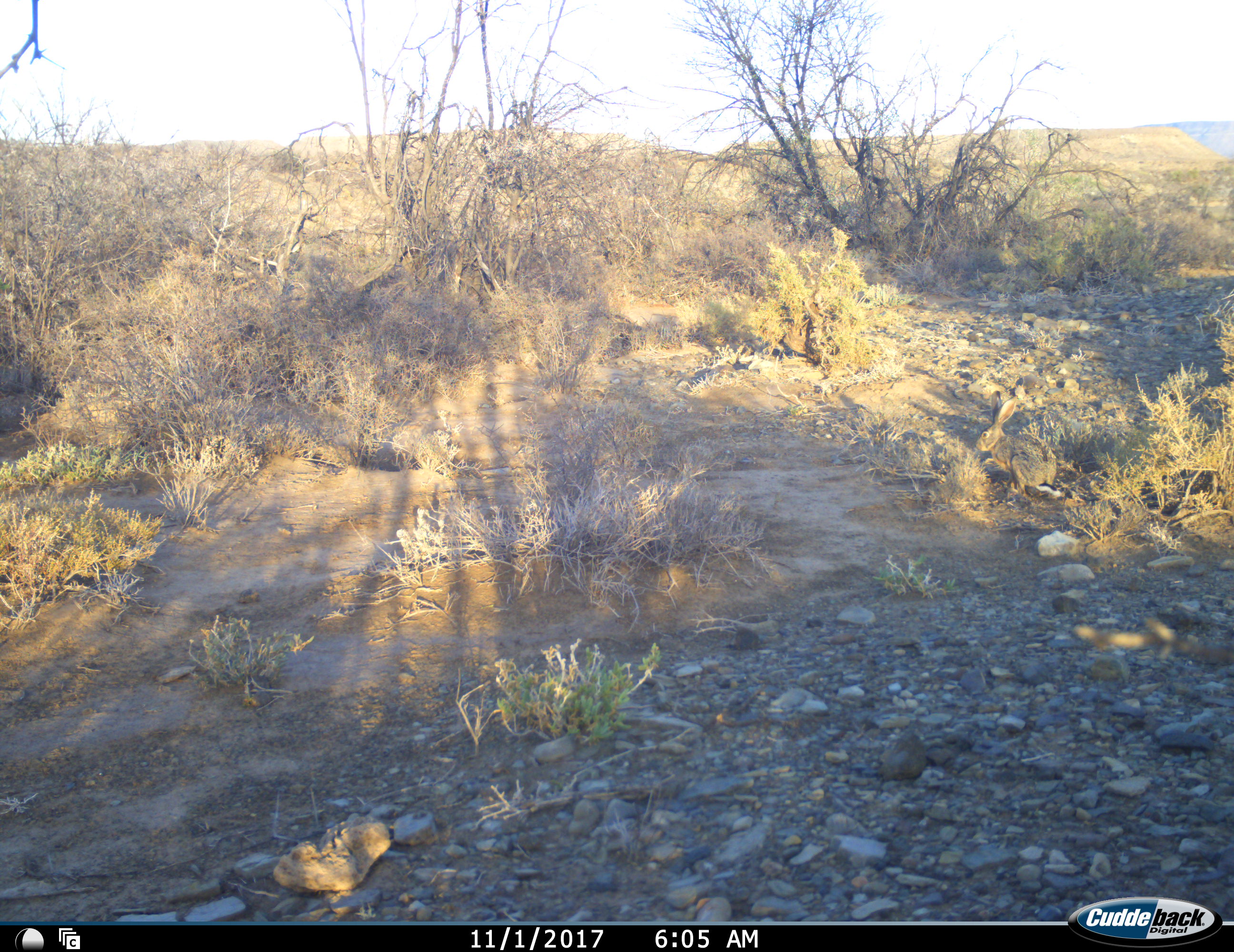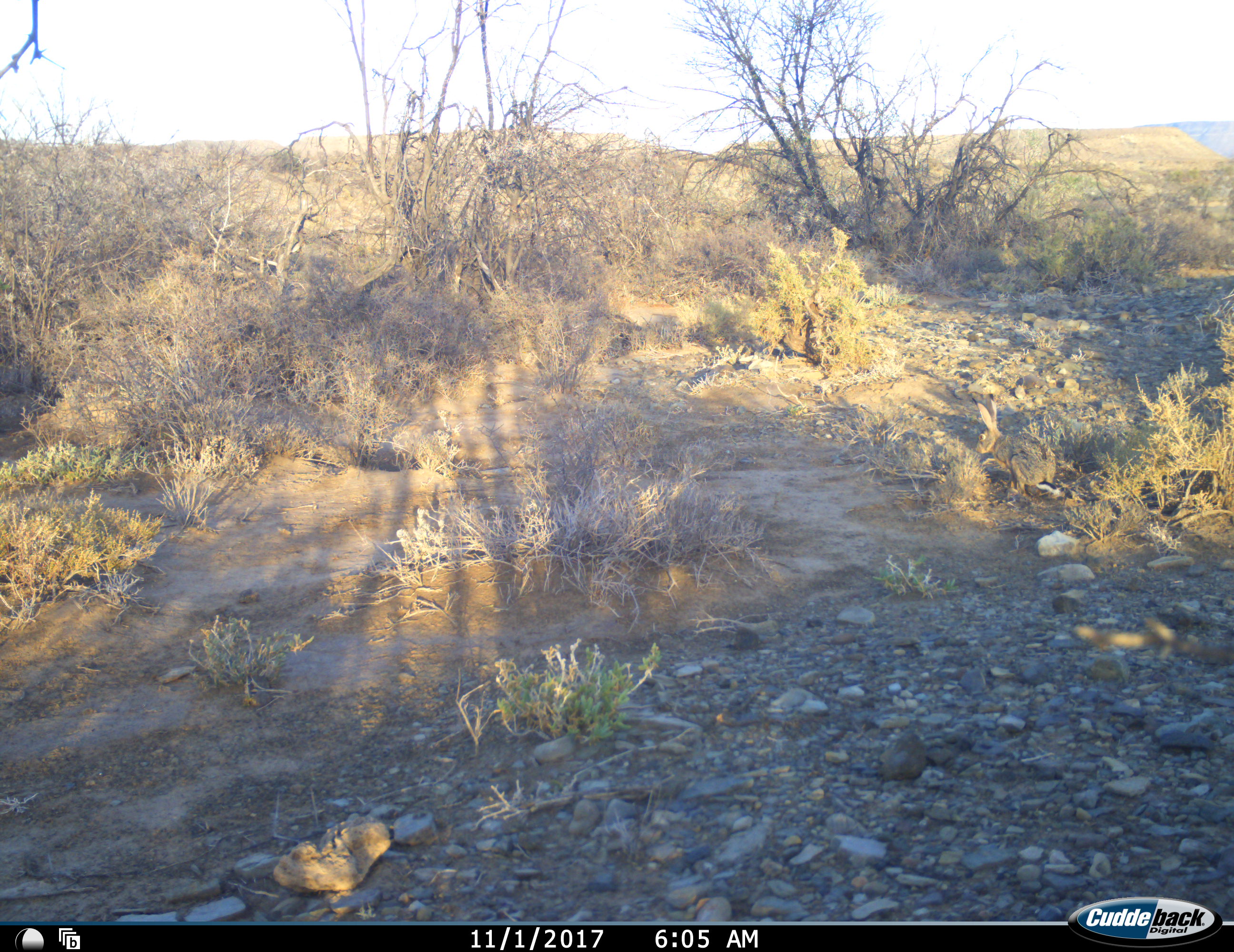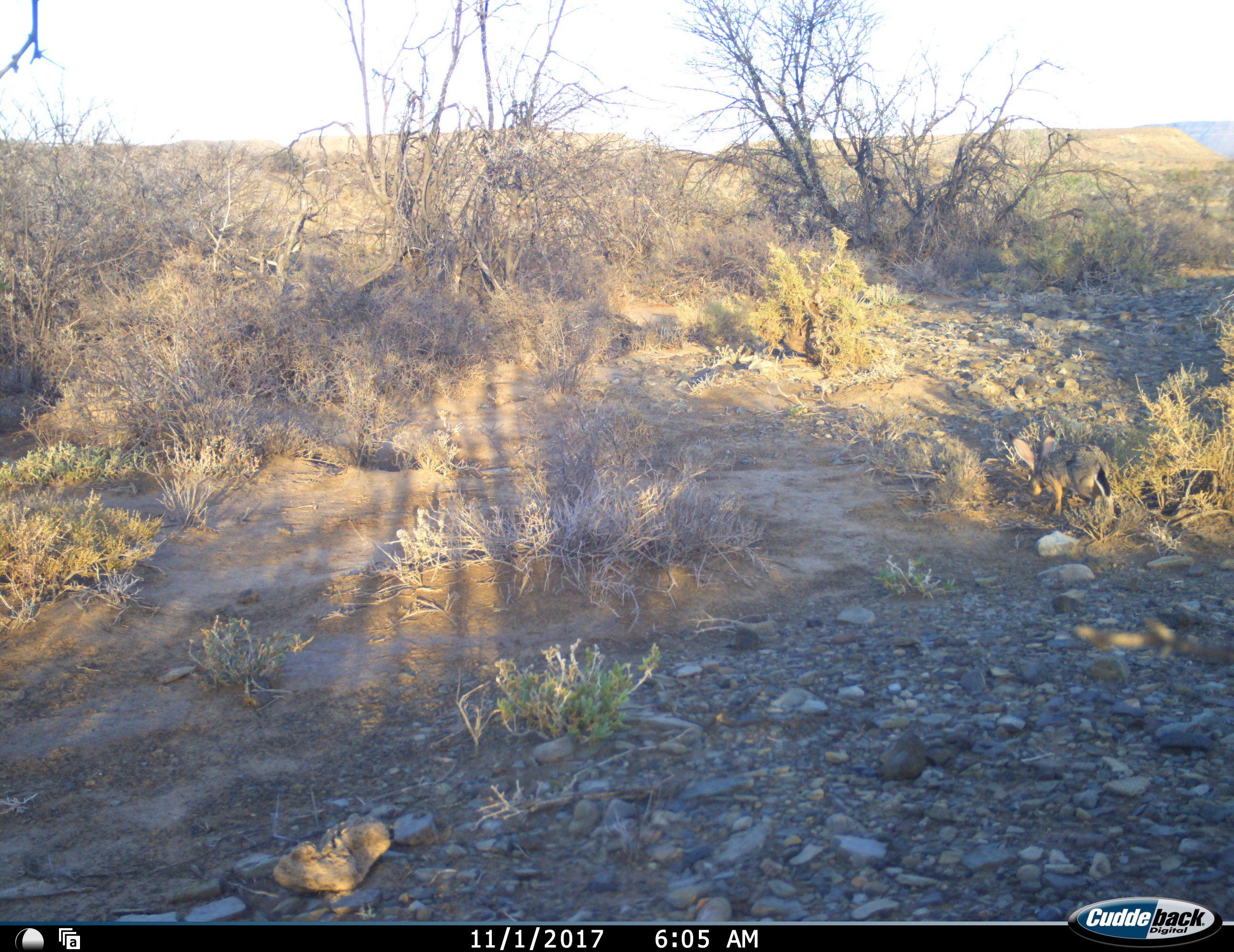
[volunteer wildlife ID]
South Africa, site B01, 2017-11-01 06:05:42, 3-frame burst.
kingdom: Animalia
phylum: Chordata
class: Mammalia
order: Lagomorpha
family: Leporidae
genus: Lepus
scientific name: Lepus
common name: hare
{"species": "hare (Lepus)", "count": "1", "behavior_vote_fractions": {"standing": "0%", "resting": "0%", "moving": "100%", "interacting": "0%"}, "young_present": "0%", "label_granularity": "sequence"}